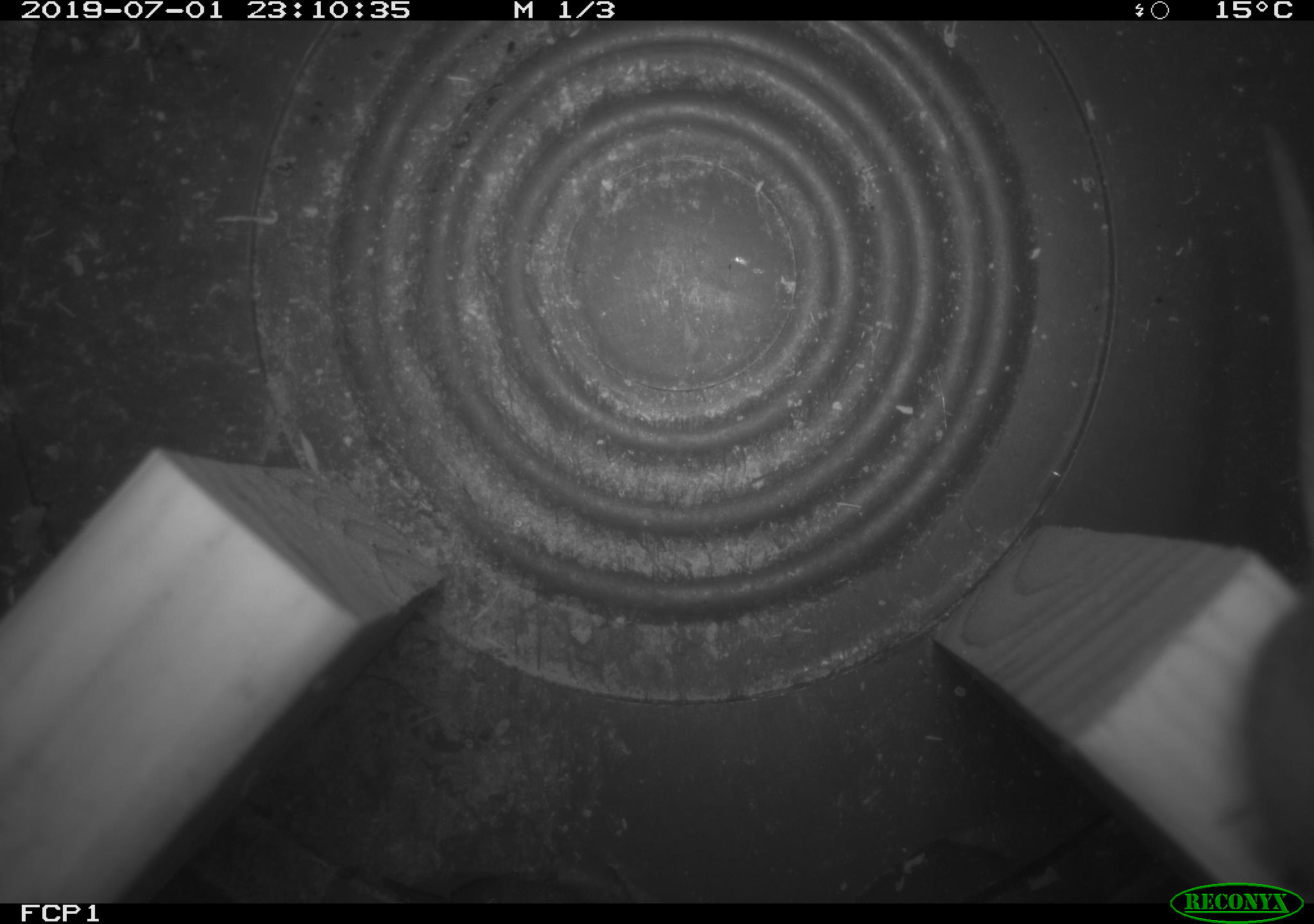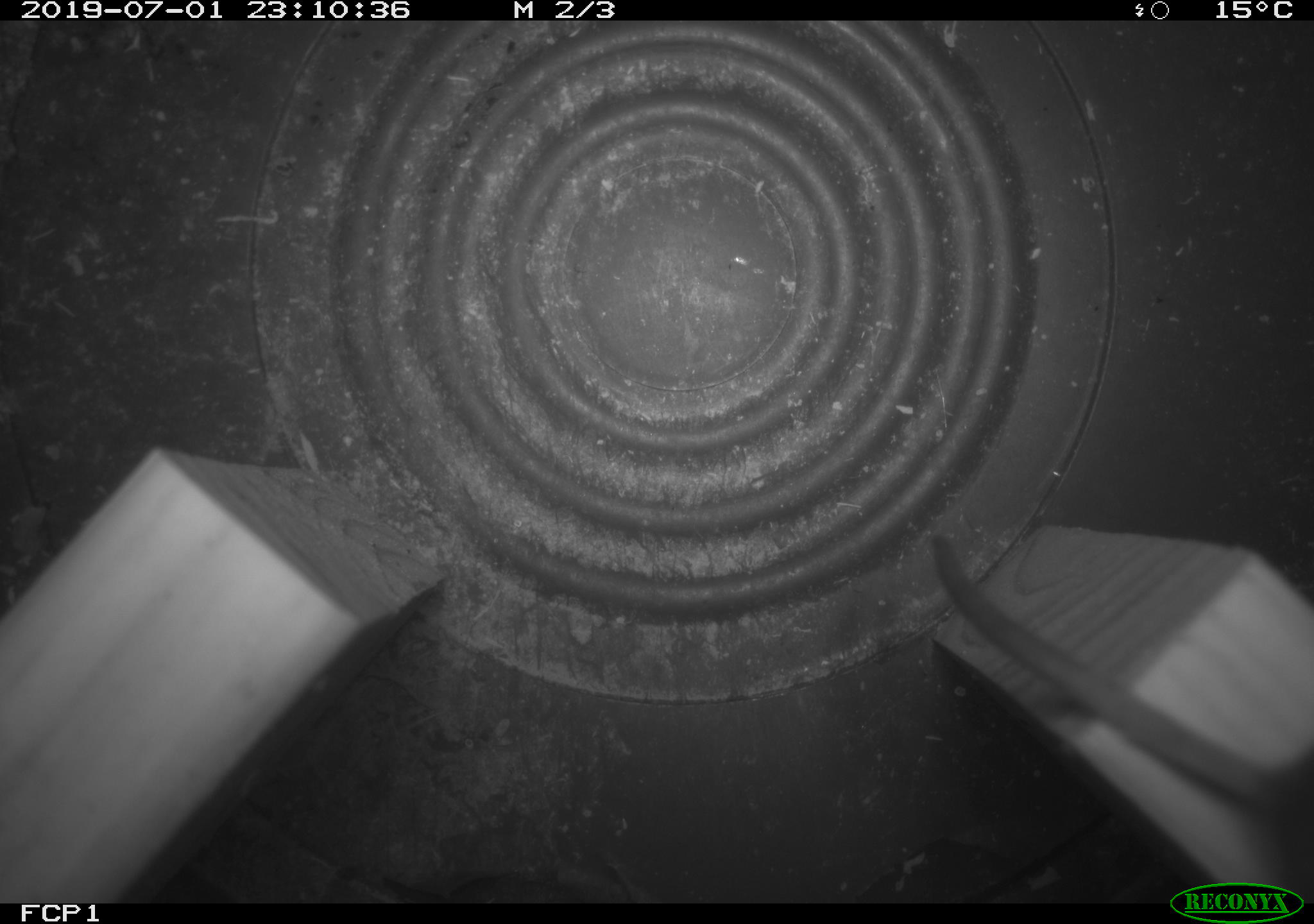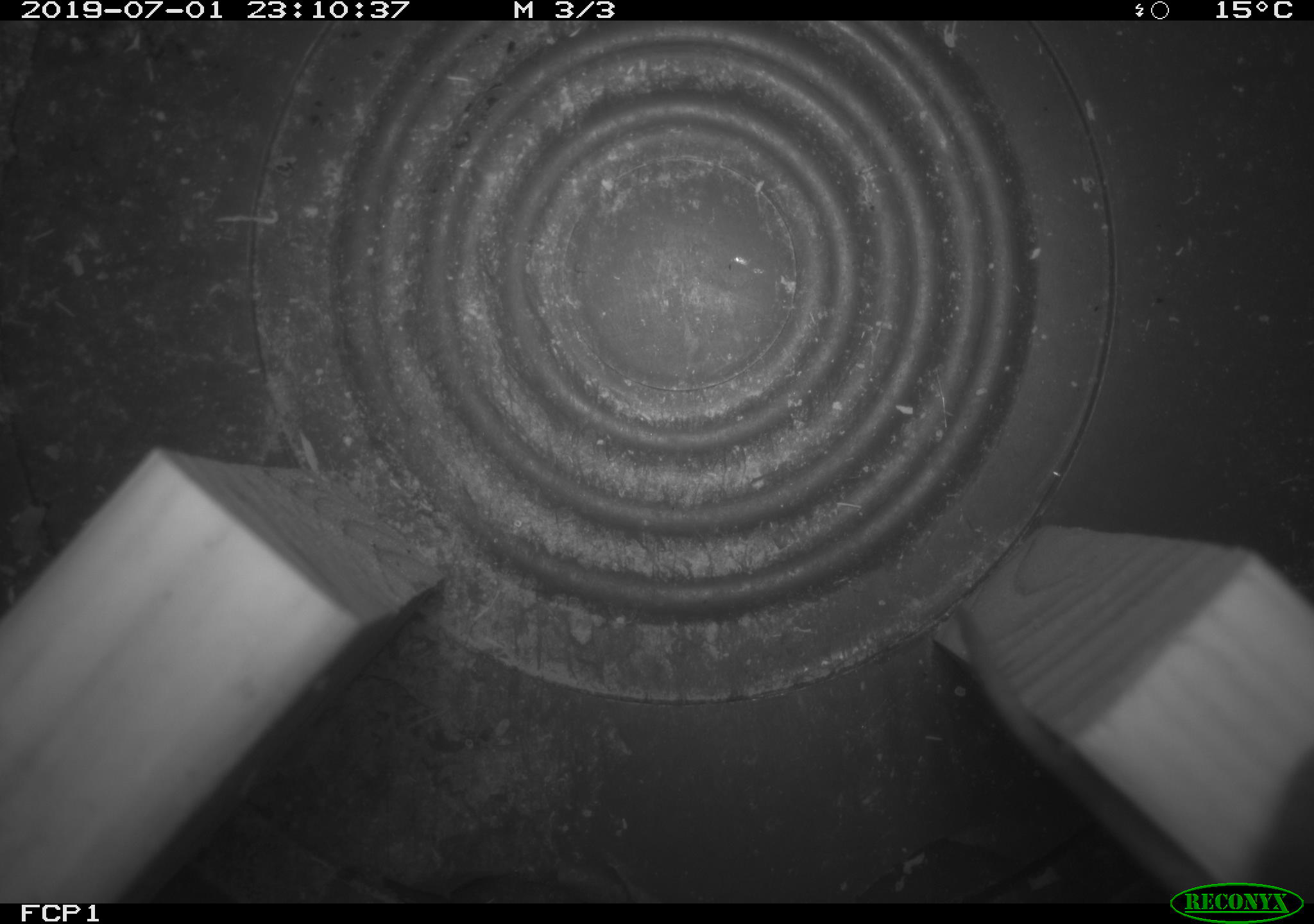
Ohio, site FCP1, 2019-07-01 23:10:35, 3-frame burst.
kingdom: Animalia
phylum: Chordata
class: Mammalia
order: Rodentia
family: Cricetidae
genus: Peromyscus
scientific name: Peromyscus leucopus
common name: white-footed mouse